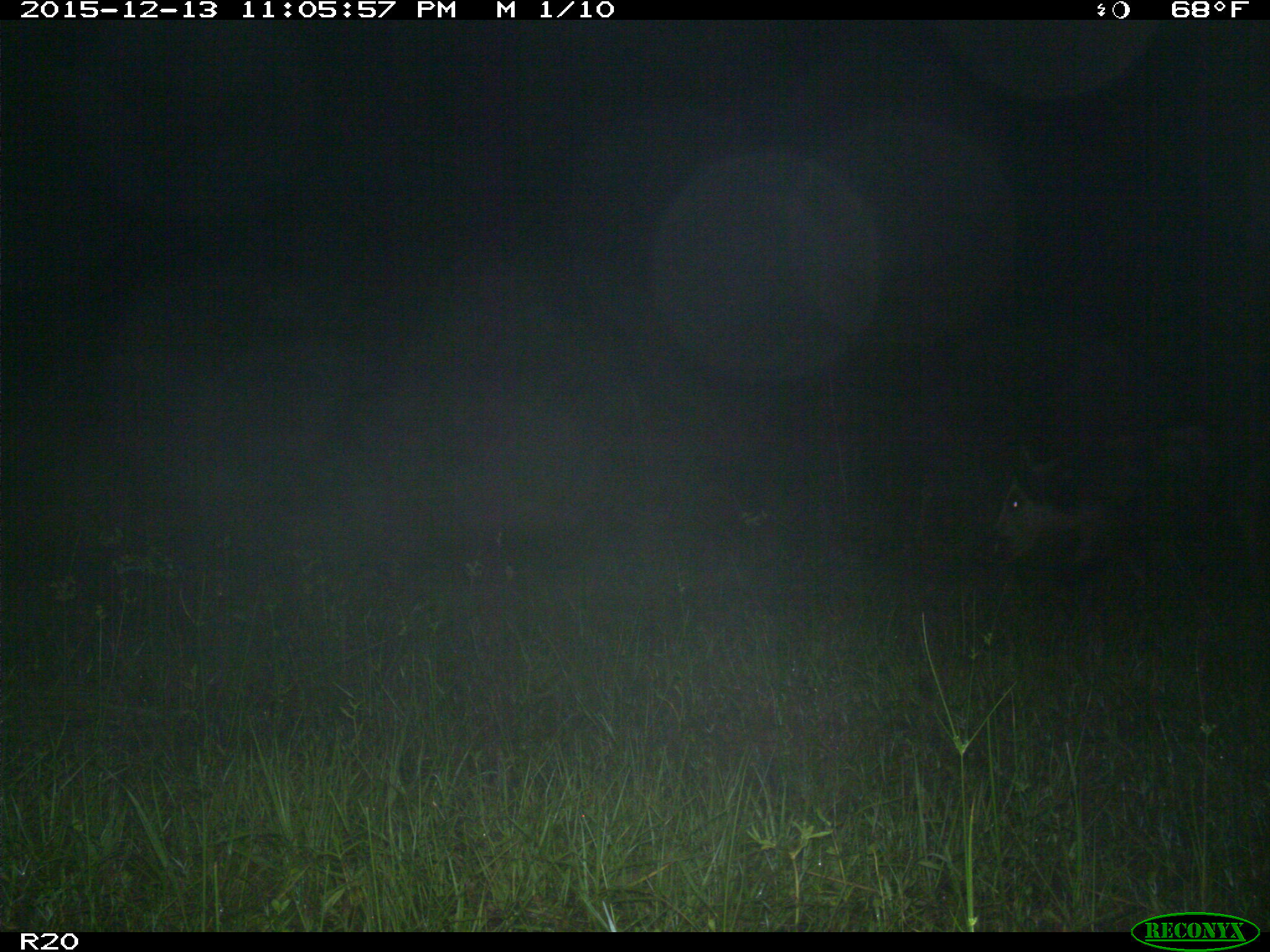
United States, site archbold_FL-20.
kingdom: Animalia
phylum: Chordata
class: Mammalia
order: Artiodactyla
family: Suidae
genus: Sus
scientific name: Sus scrofa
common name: wild boar